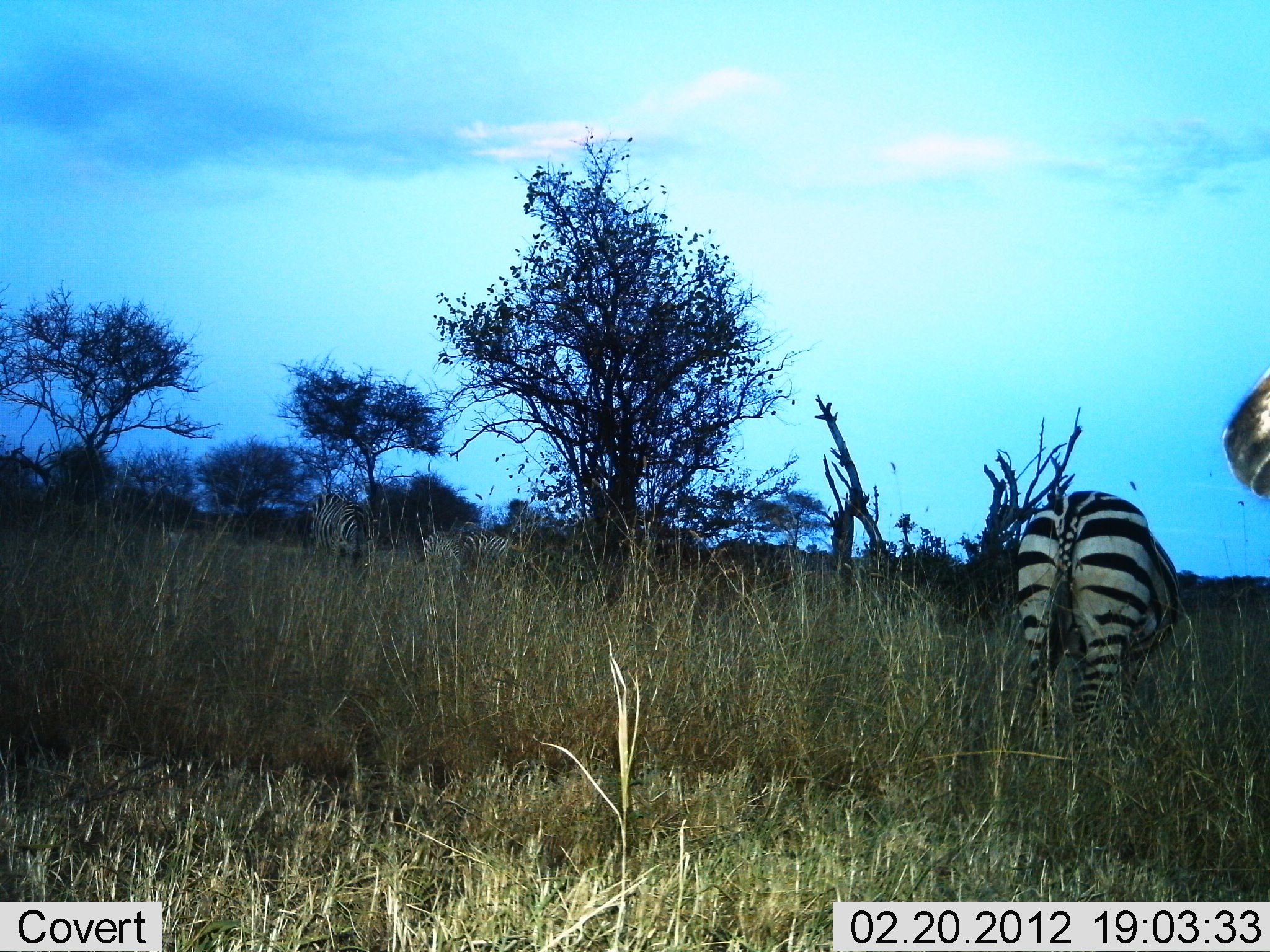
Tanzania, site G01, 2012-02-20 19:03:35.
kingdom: Animalia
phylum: Chordata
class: Mammalia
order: Perissodactyla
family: Equidae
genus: Equus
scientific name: Equus quagga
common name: plains zebra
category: zebra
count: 5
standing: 90%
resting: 10%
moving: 10%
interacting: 0%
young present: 0%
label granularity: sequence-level